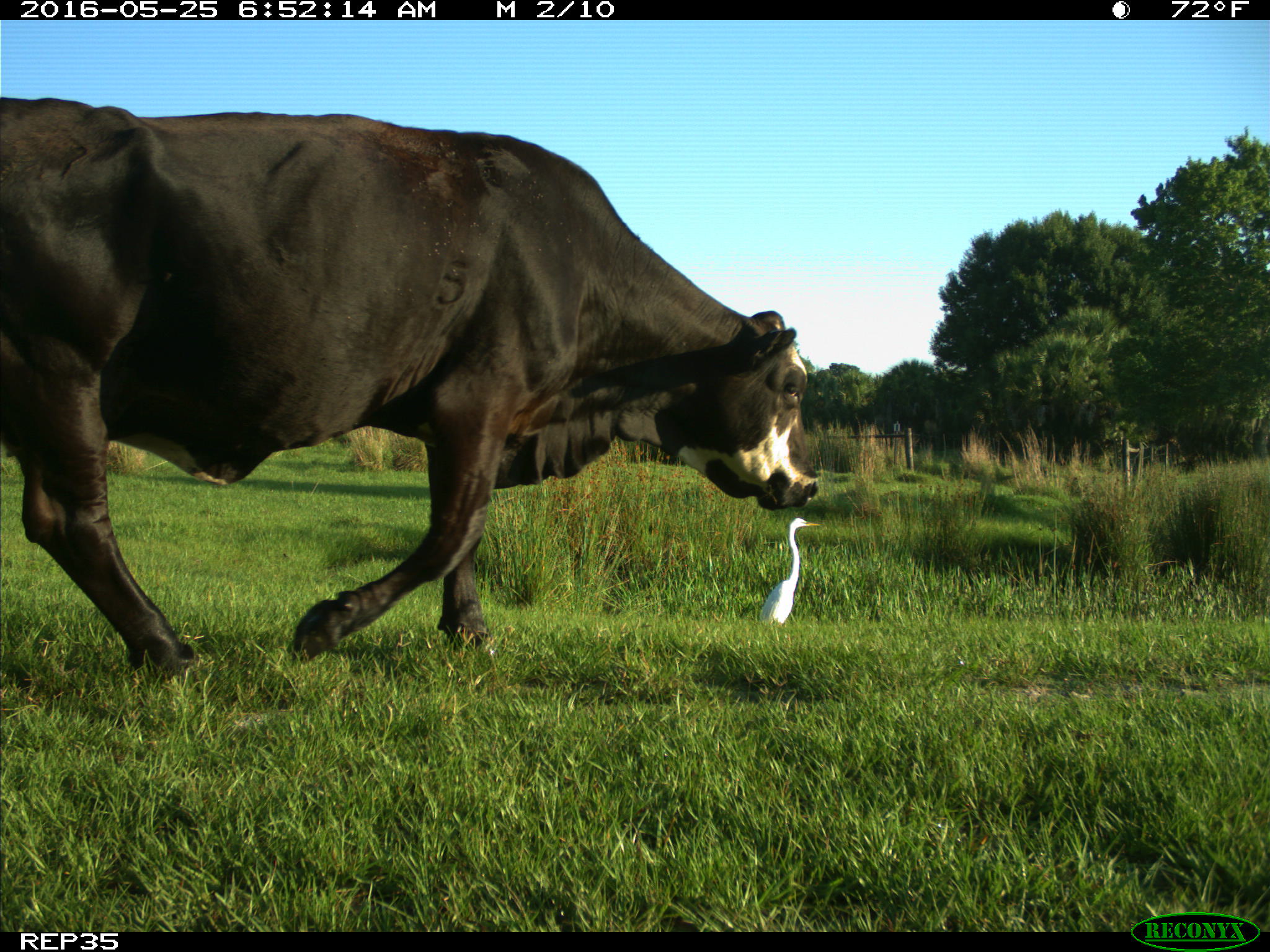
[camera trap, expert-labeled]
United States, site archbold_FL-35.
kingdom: Animalia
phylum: Chordata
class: Mammalia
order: Artiodactyla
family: Bovidae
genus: Bos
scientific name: Bos taurus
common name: domestic cow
Bos taurus (domestic cow).